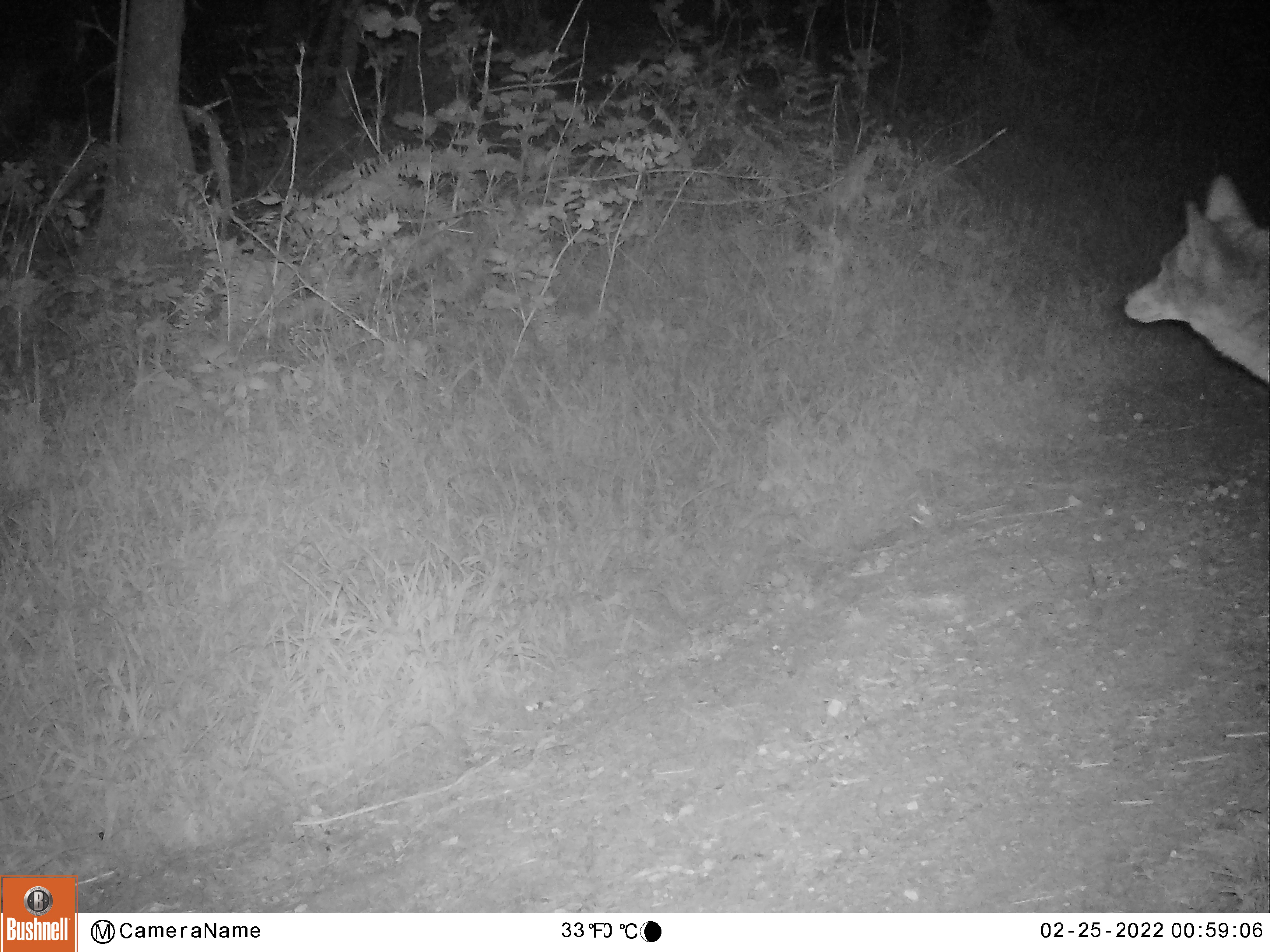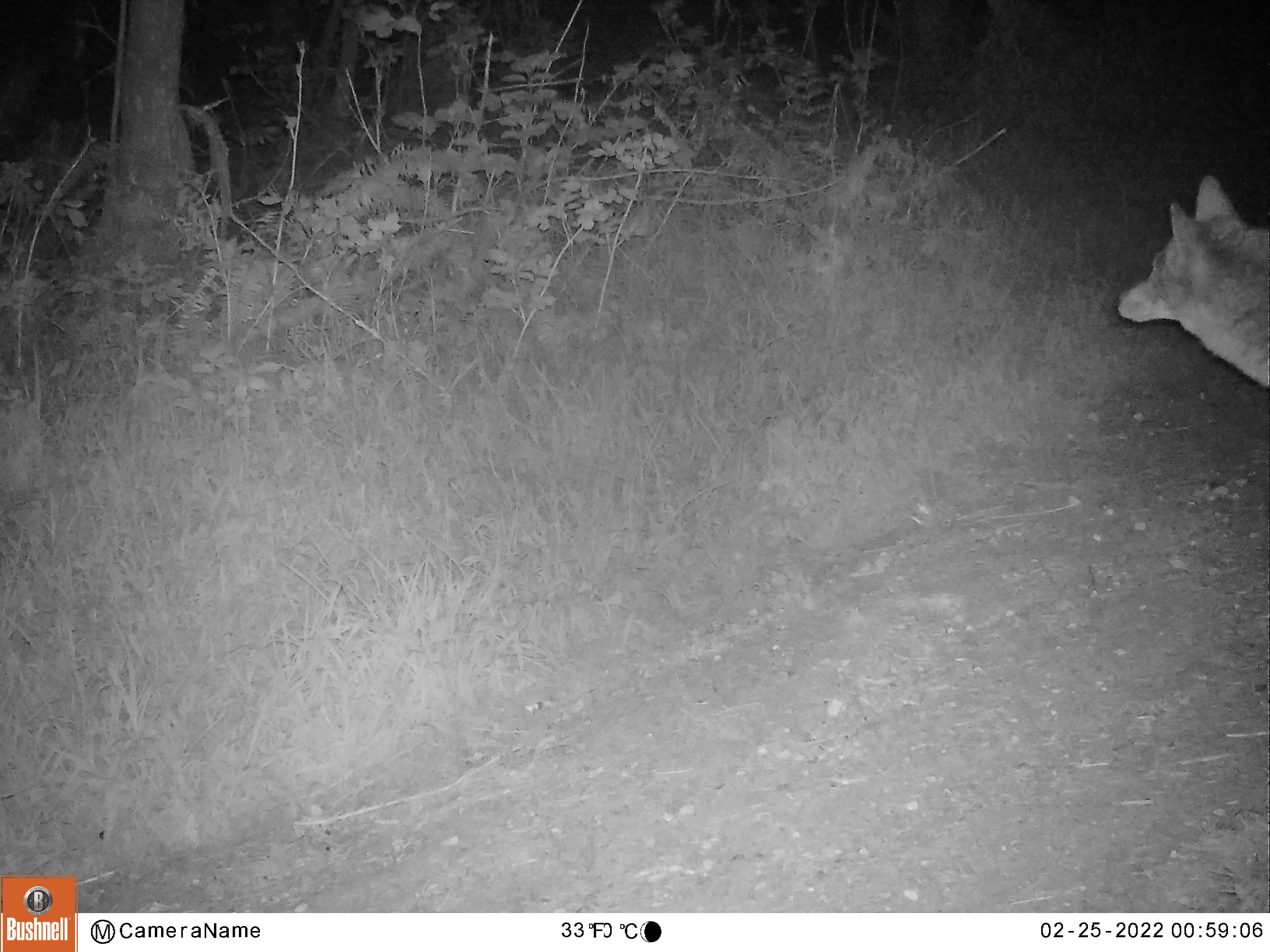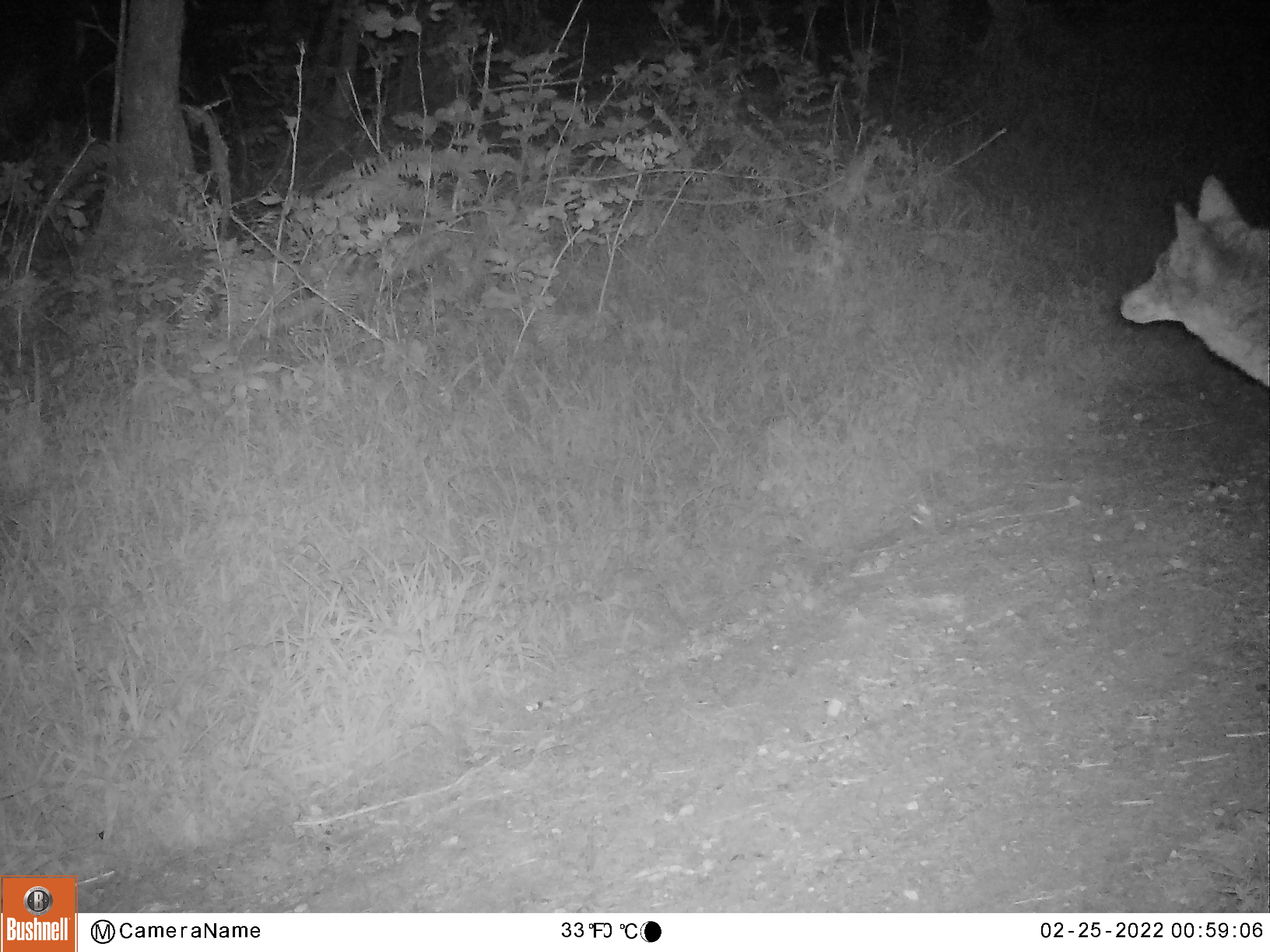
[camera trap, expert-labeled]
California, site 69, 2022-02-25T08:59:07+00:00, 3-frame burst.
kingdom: Animalia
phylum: Chordata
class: Mammalia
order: Carnivora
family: Canidae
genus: Canis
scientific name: Canis latrans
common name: coyote